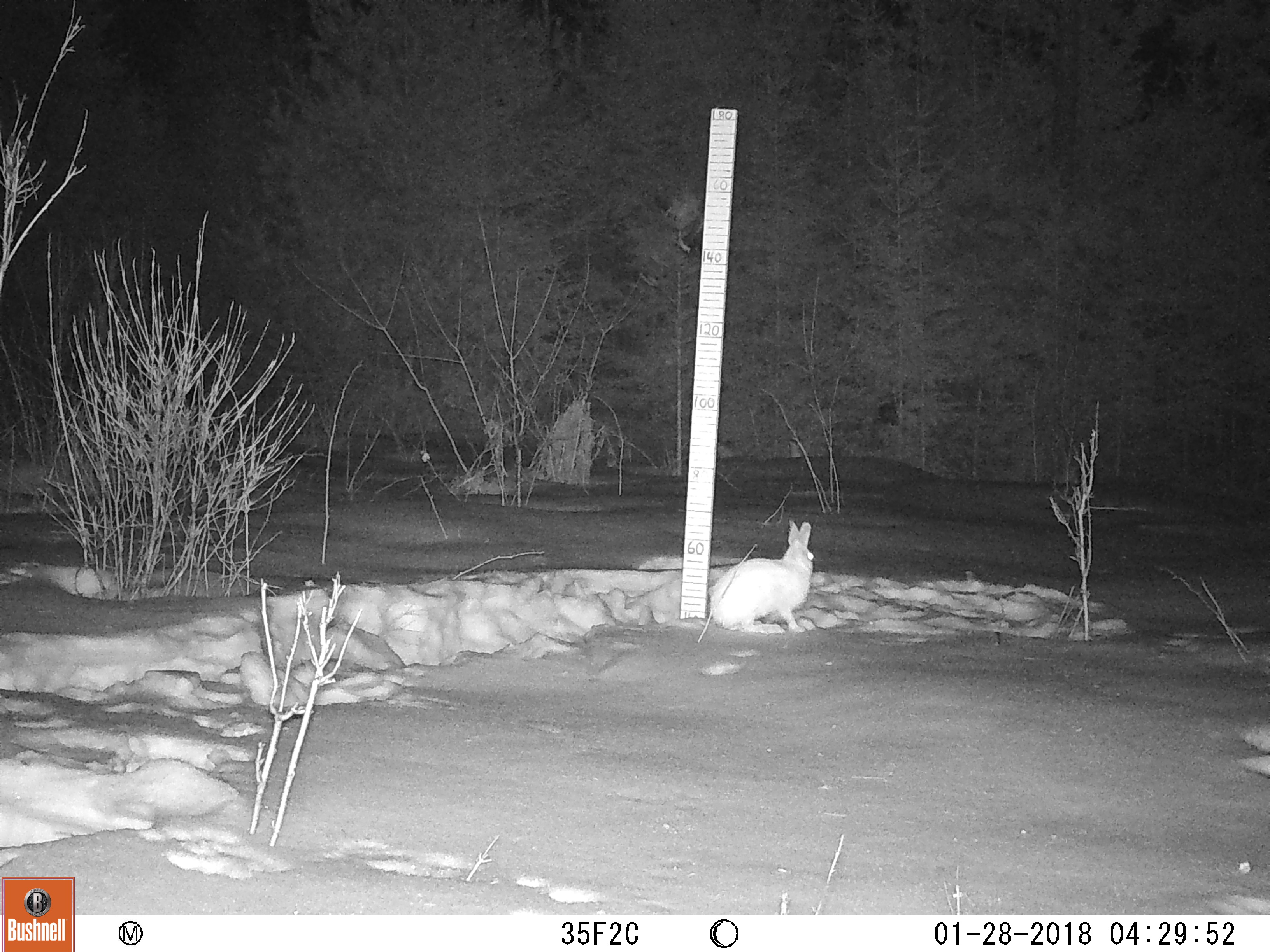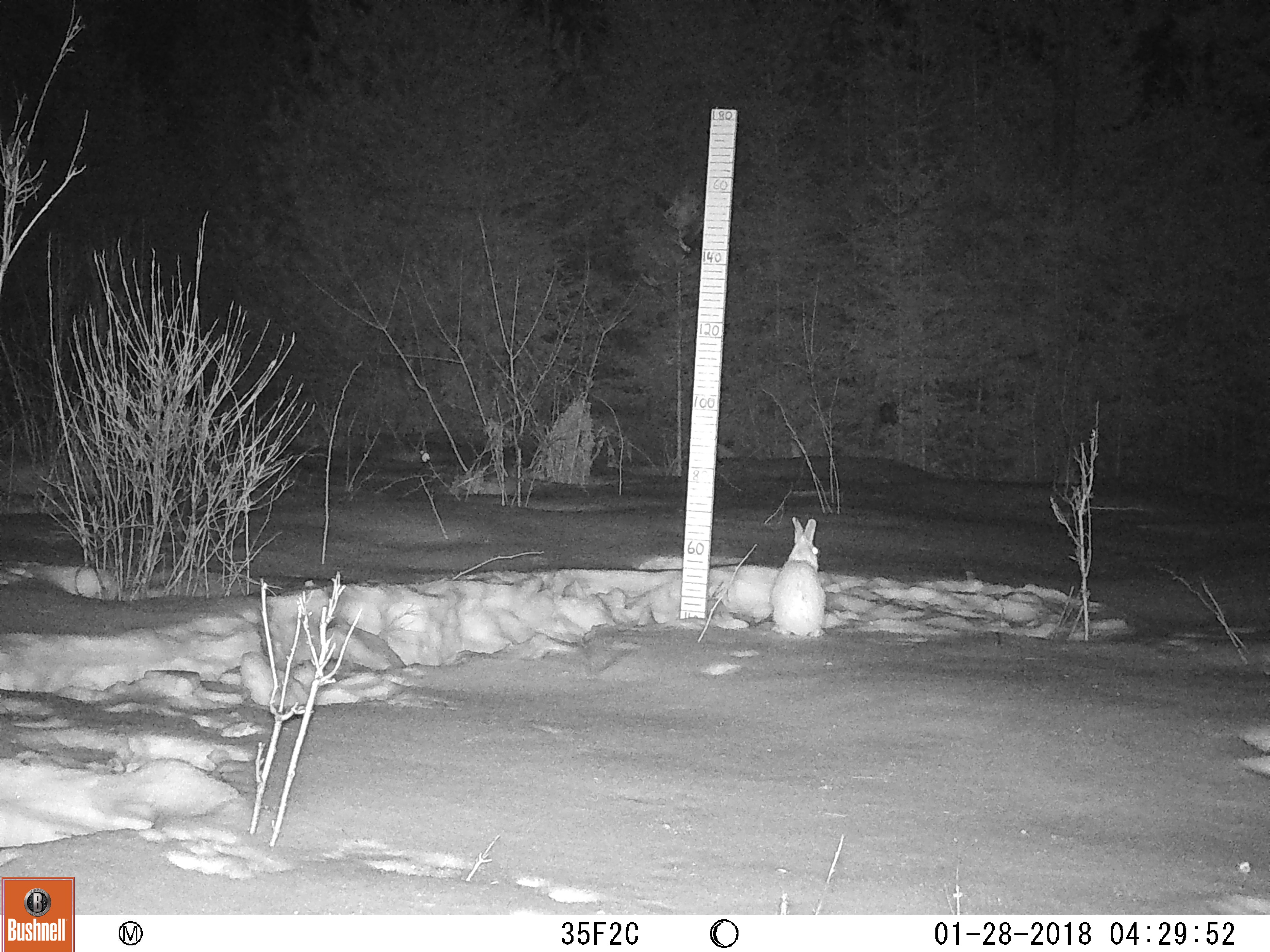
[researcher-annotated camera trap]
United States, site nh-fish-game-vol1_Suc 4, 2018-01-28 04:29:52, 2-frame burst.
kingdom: Animalia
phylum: Chordata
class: Mammalia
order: Lagomorpha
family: Leporidae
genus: Lepus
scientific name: Lepus americanus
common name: snowshoe hare